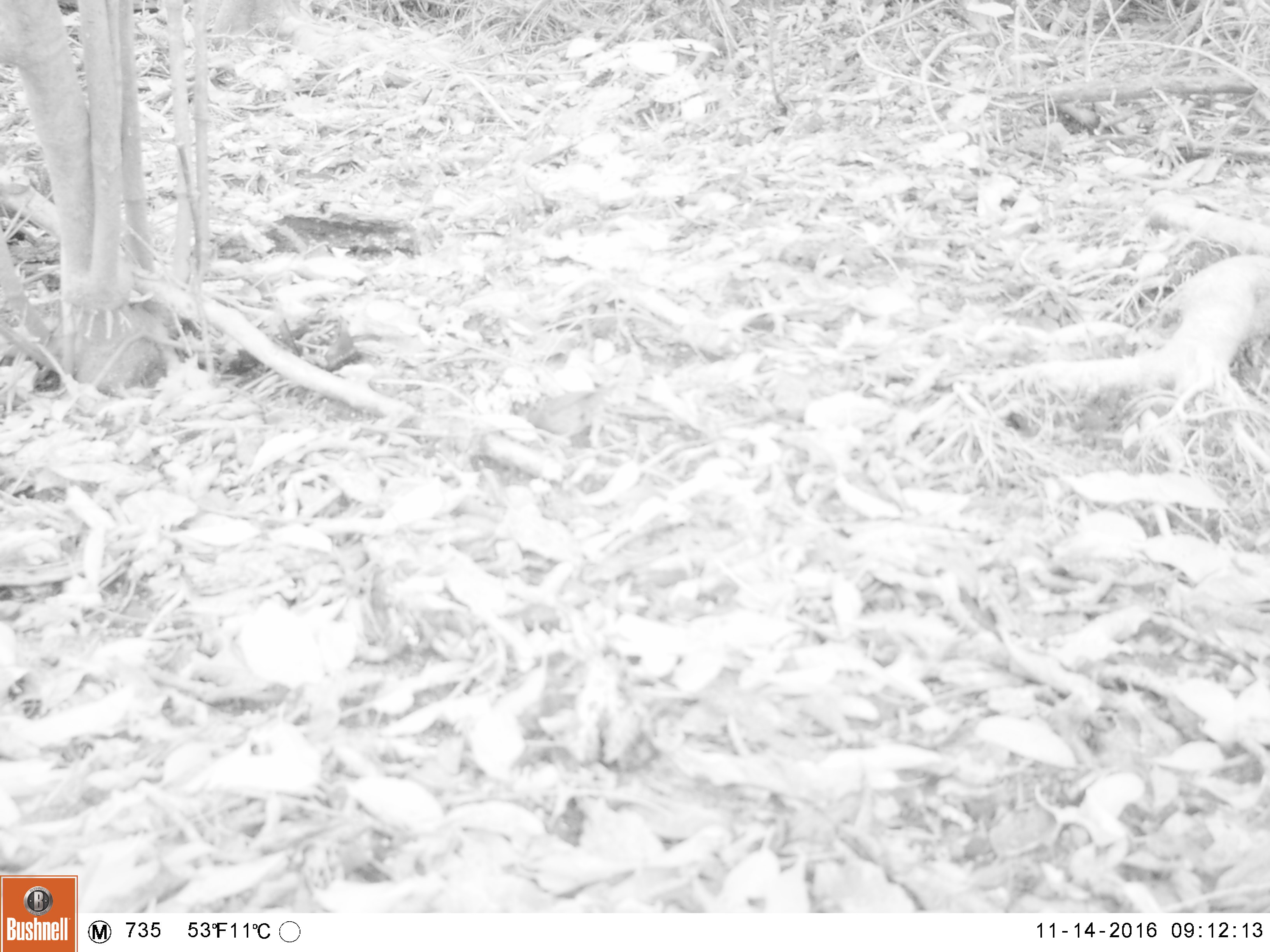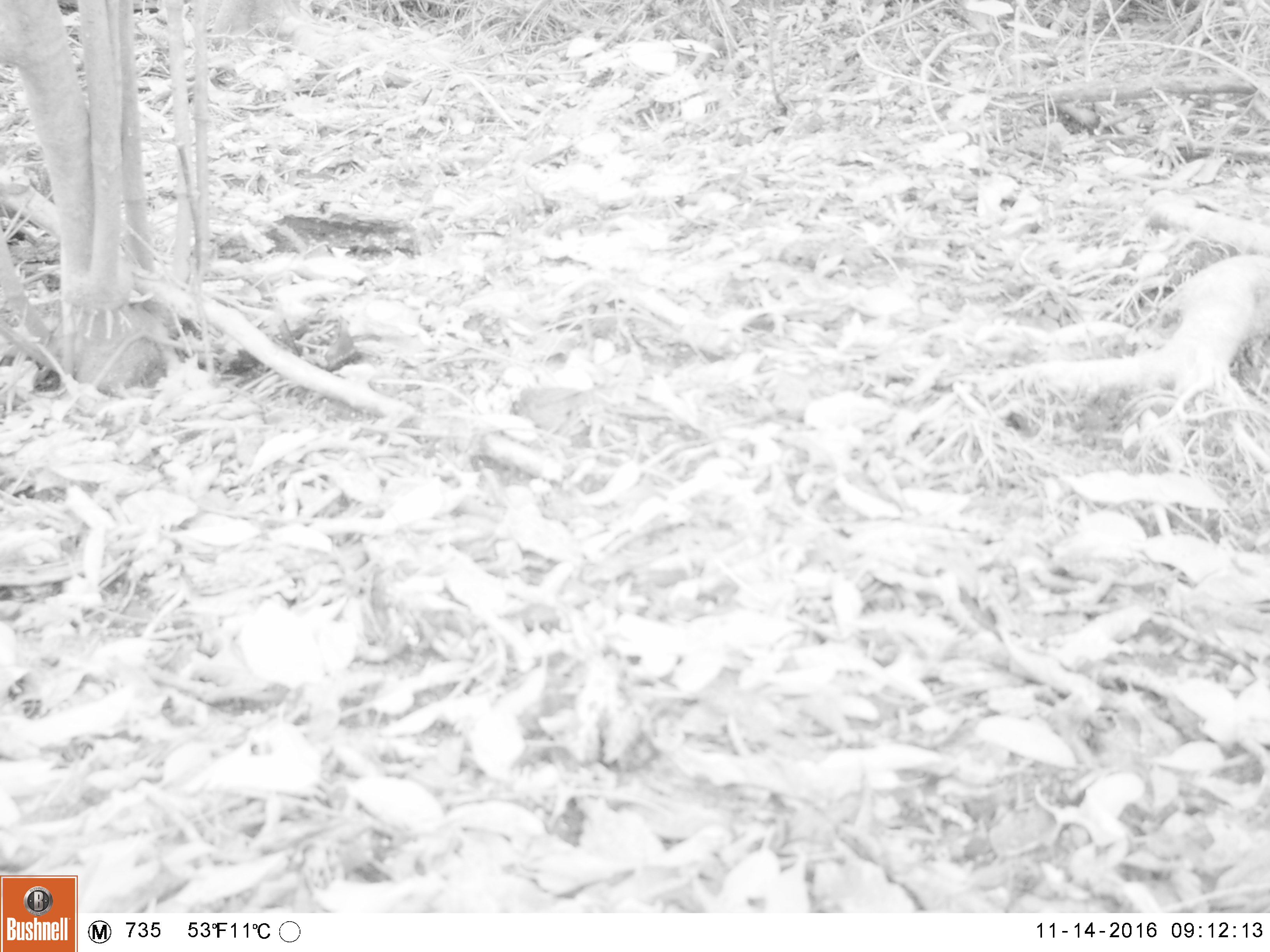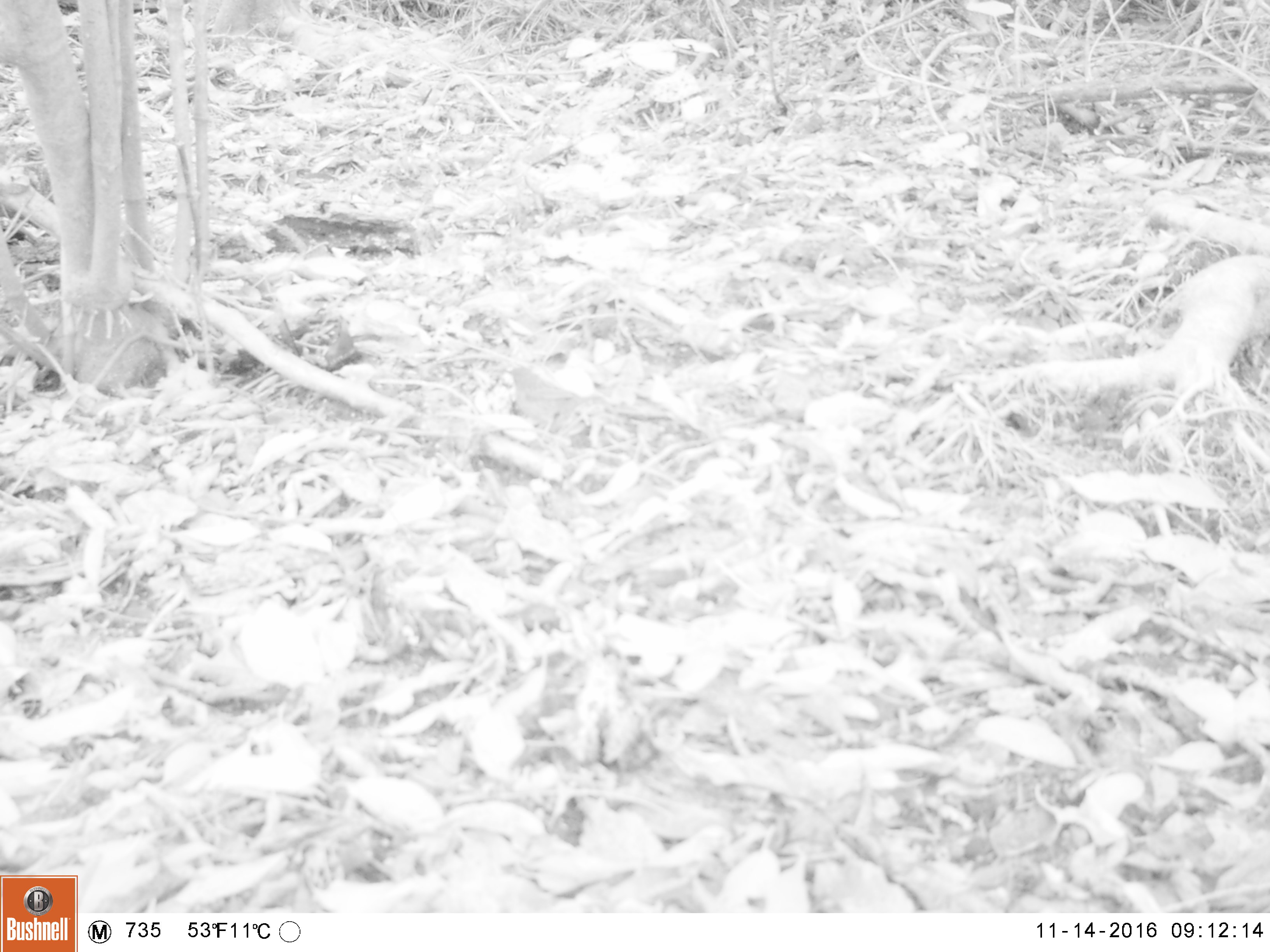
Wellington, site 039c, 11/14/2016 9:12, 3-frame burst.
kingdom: Animalia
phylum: Chordata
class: Aves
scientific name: Aves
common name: bird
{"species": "bird (Aves)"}